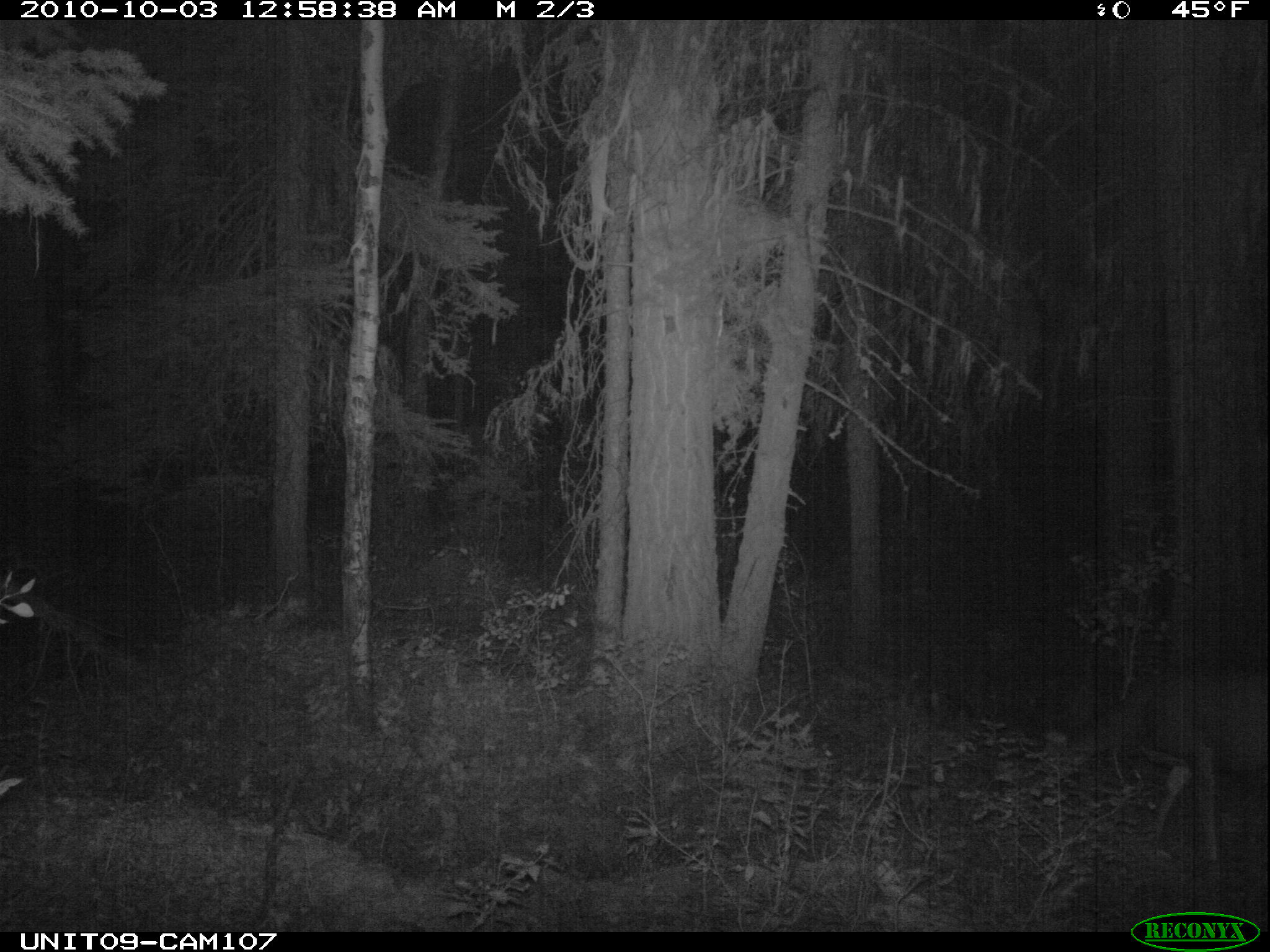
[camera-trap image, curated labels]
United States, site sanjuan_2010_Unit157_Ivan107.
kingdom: Animalia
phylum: Chordata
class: Mammalia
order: Artiodactyla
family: Cervidae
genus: Odocoileus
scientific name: Odocoileus hemionus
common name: mule deer